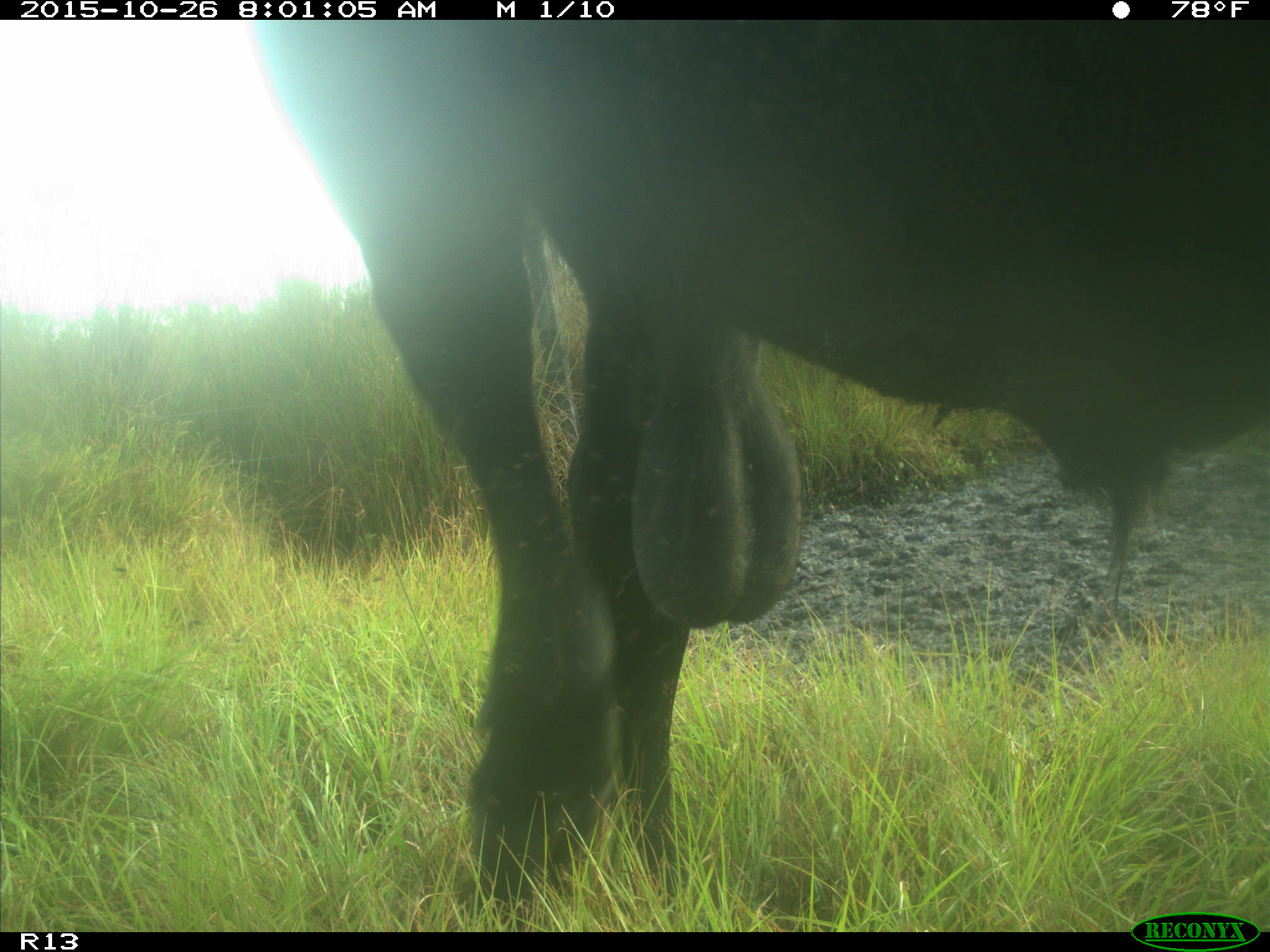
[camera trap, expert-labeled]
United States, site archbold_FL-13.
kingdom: Animalia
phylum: Chordata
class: Mammalia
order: Artiodactyla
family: Bovidae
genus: Bos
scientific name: Bos taurus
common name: domestic cow